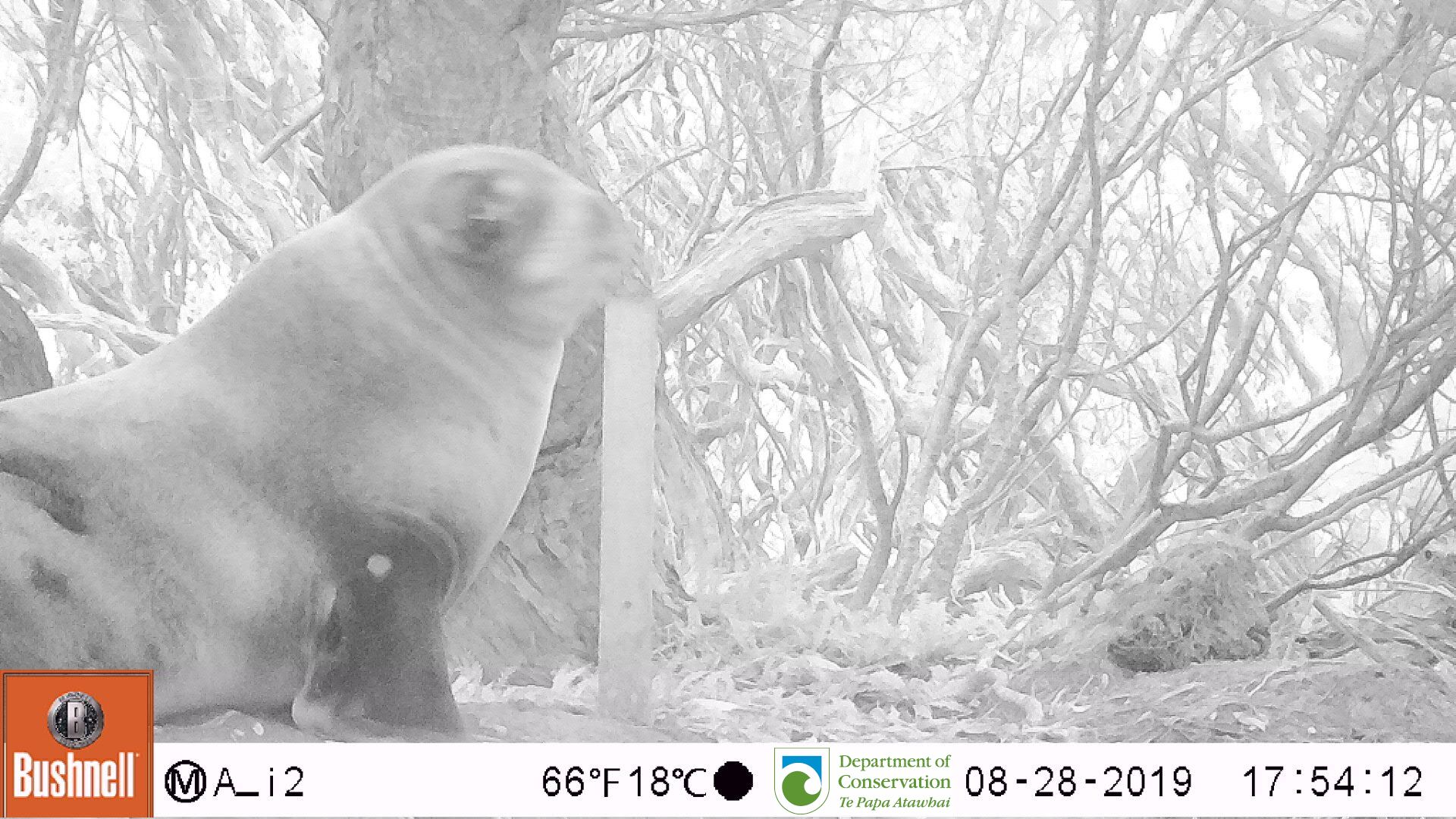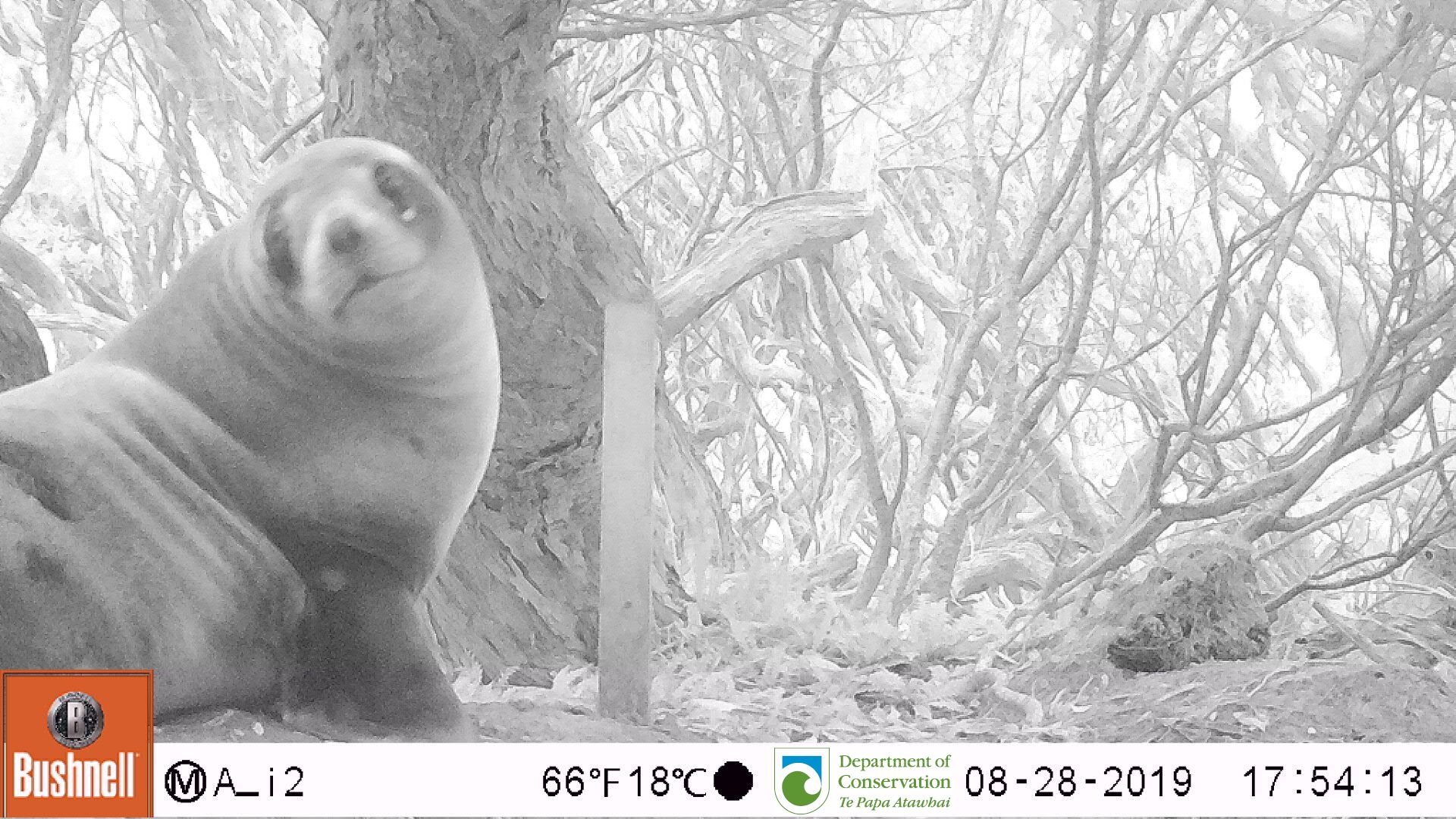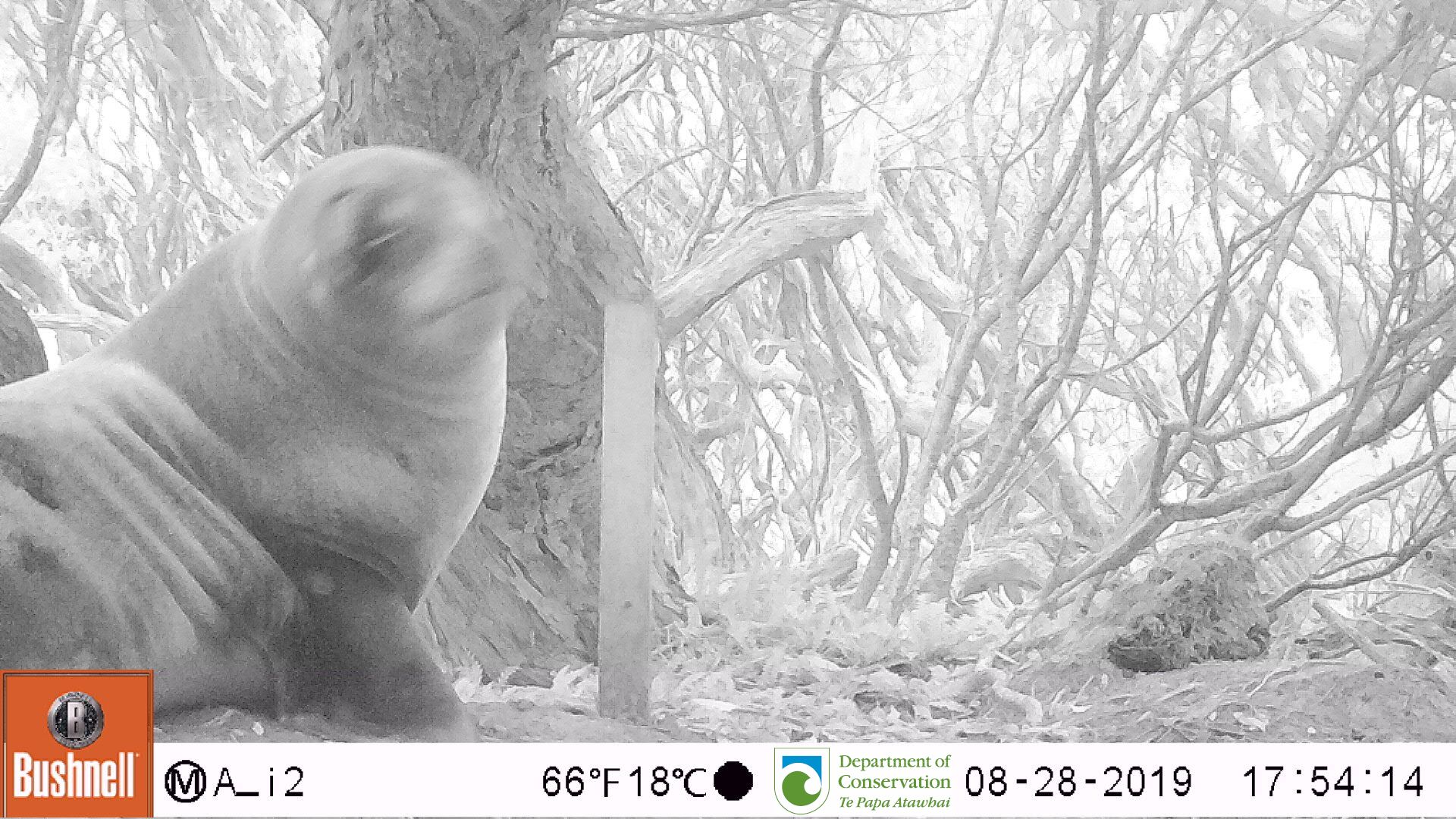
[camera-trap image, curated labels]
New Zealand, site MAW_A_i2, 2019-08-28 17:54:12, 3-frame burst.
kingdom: Animalia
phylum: Chordata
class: Mammalia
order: Carnivora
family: Otariidae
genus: Phocarctos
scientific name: Phocarctos hookeri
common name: new zealand sea lion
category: sealion